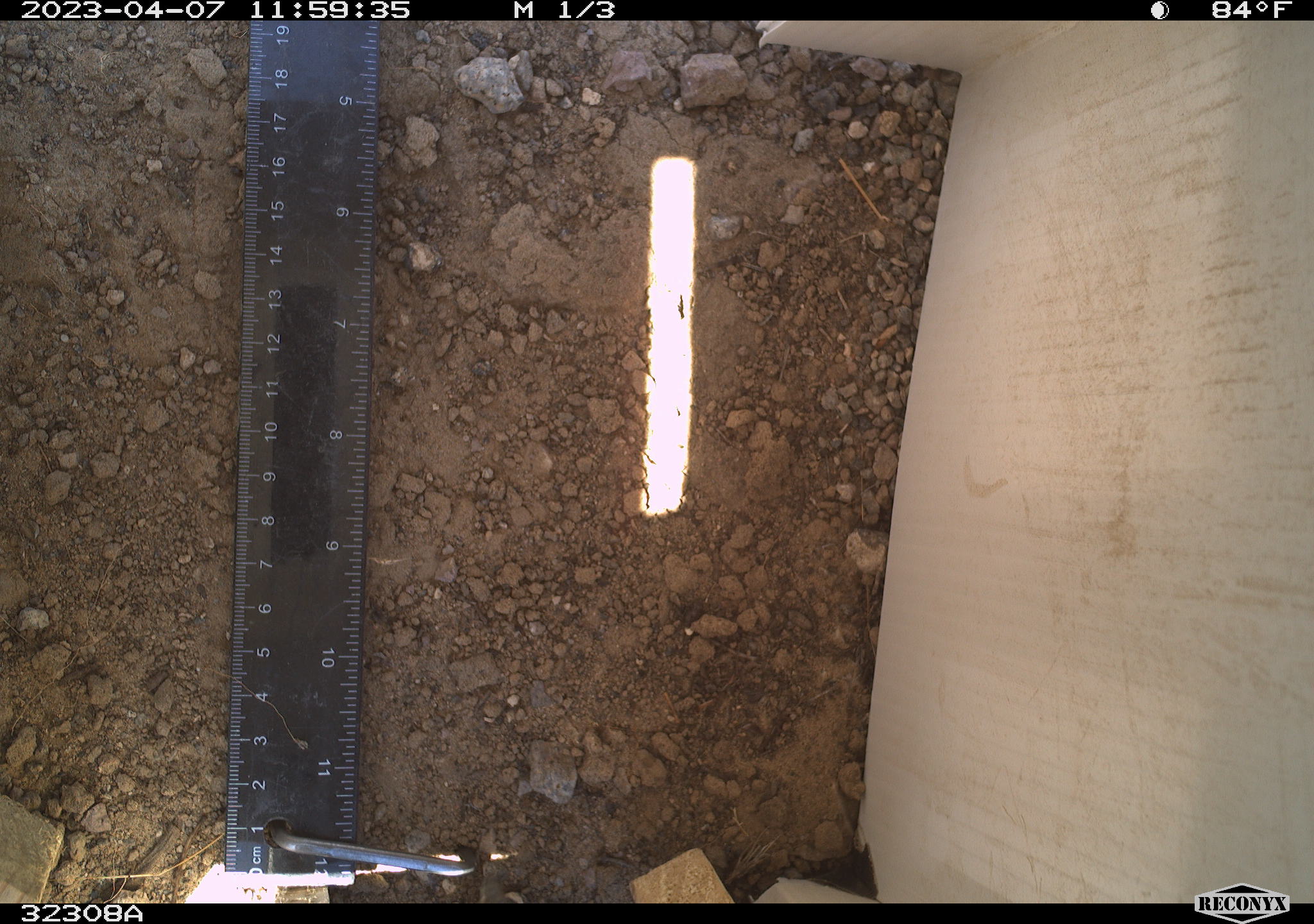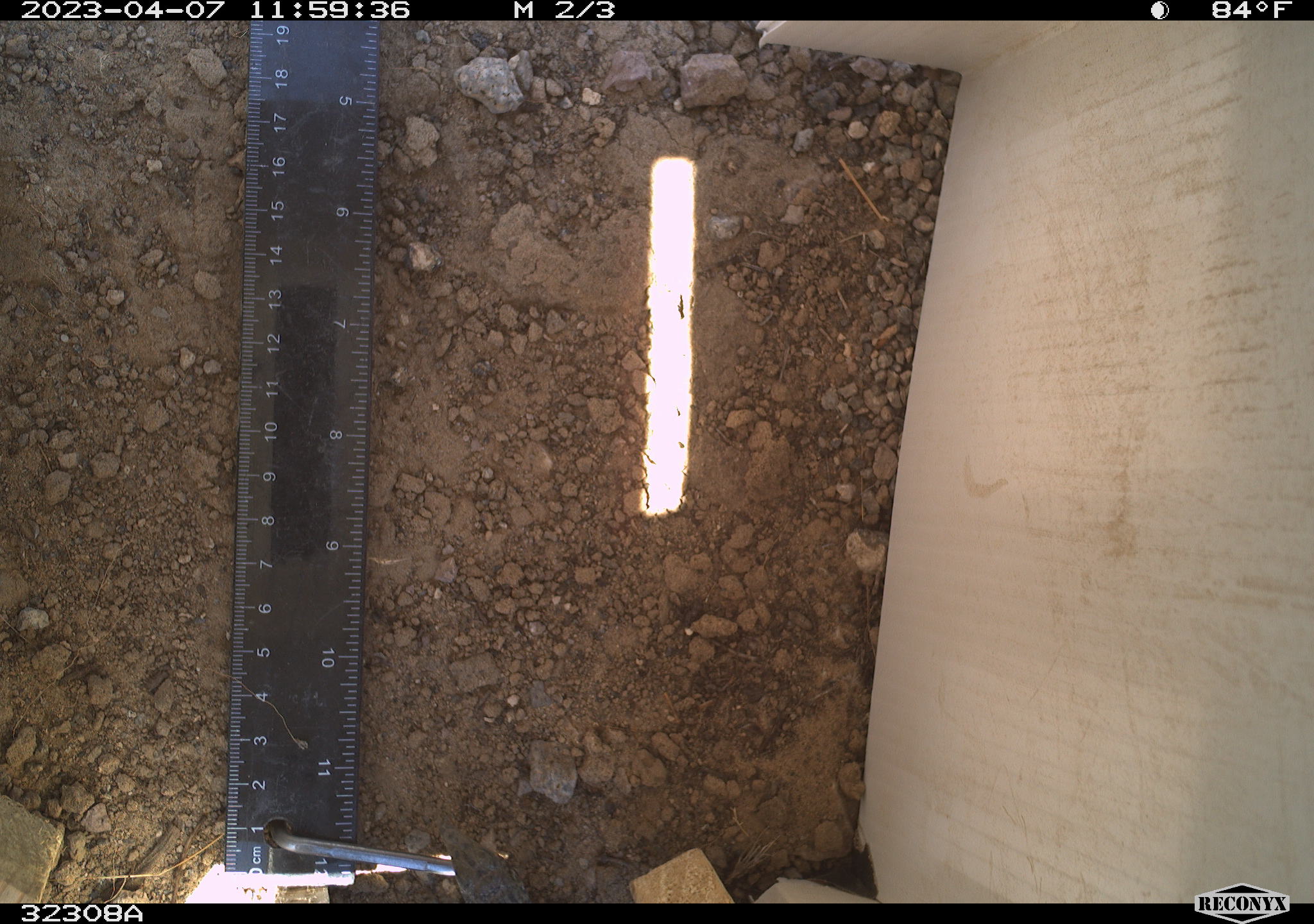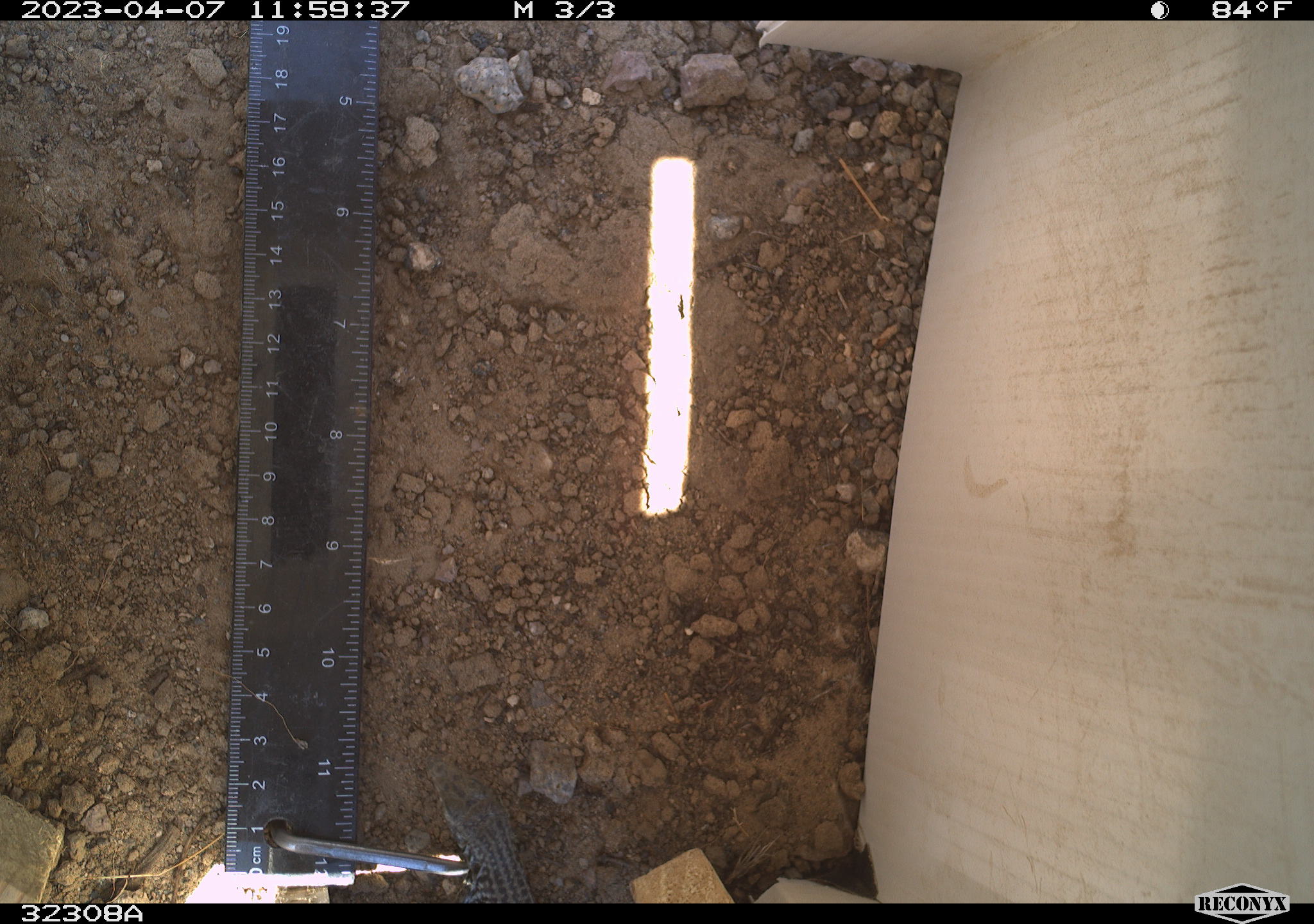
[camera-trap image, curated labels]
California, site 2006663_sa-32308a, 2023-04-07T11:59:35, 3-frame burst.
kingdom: Animalia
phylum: Chordata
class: Reptilia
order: Squamata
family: Teiidae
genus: Aspidoscelis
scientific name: Aspidoscelis tigris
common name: western whiptail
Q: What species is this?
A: Western whiptail (Aspidoscelis tigris).